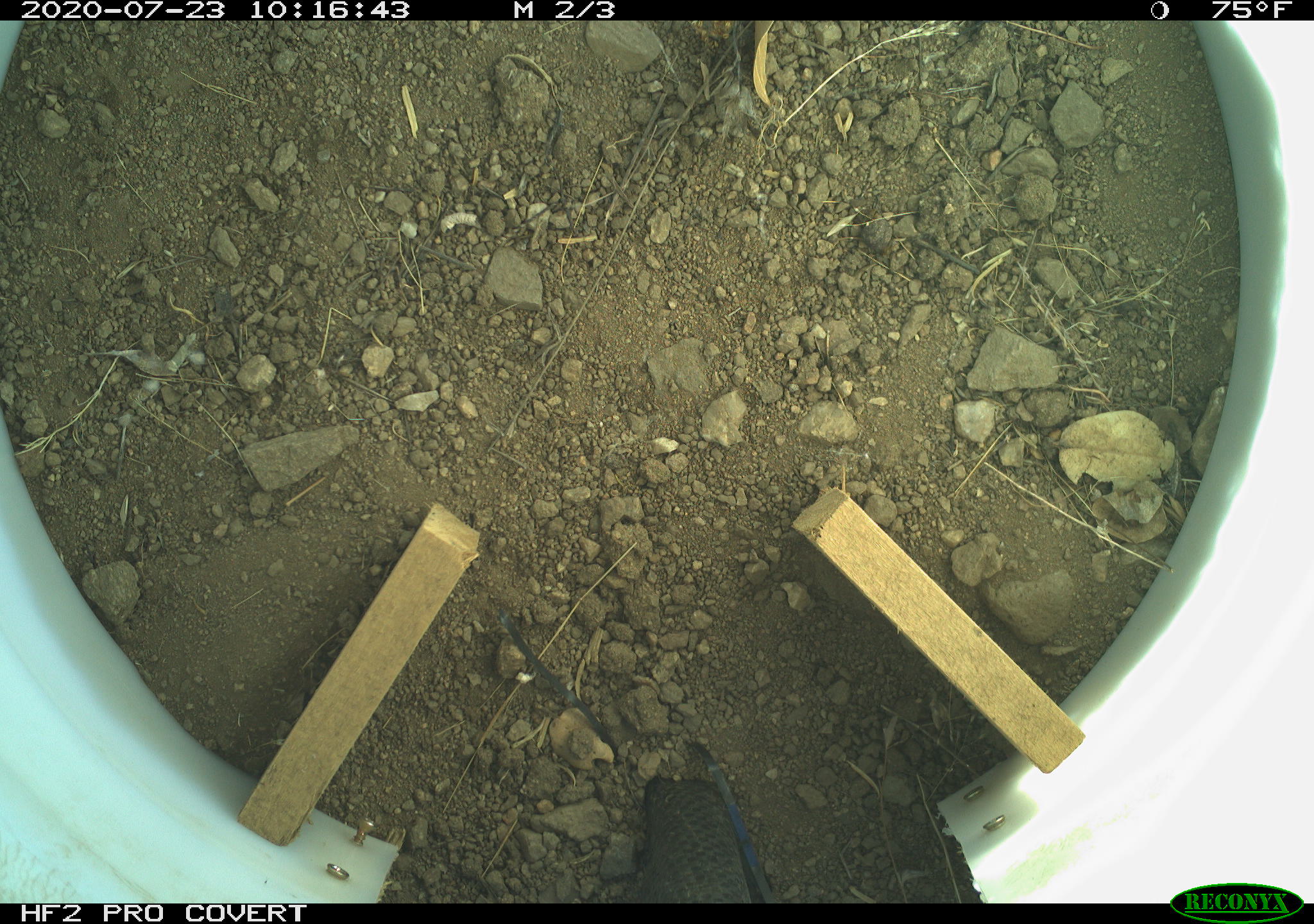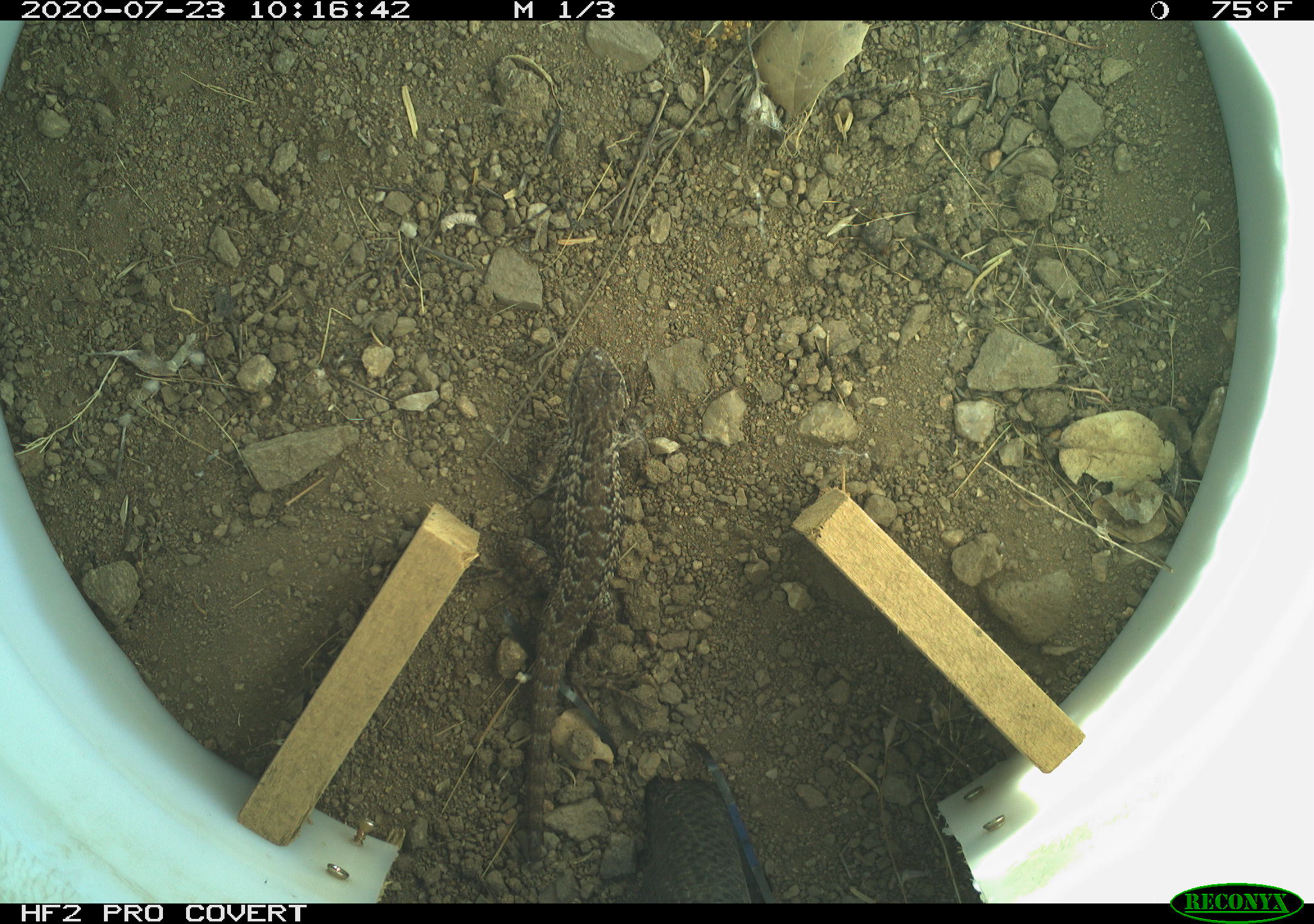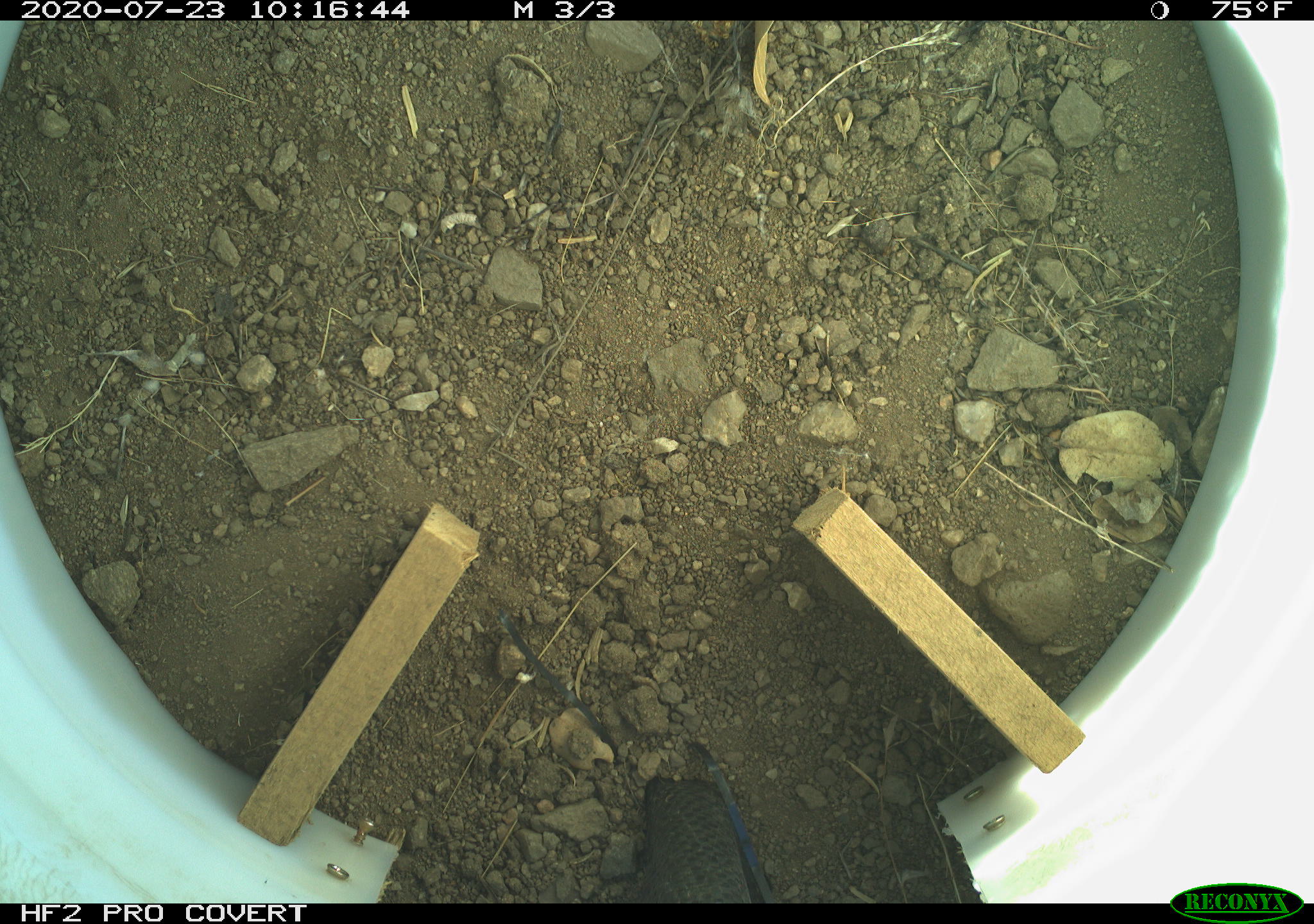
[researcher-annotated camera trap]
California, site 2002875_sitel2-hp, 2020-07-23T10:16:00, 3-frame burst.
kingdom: Animalia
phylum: Chordata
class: Reptilia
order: Squamata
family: Phrynosomatidae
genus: Sceloporus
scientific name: Sceloporus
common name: spiny lizards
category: sceloporus species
Sceloporus species (spiny lizards) (Sceloporus).